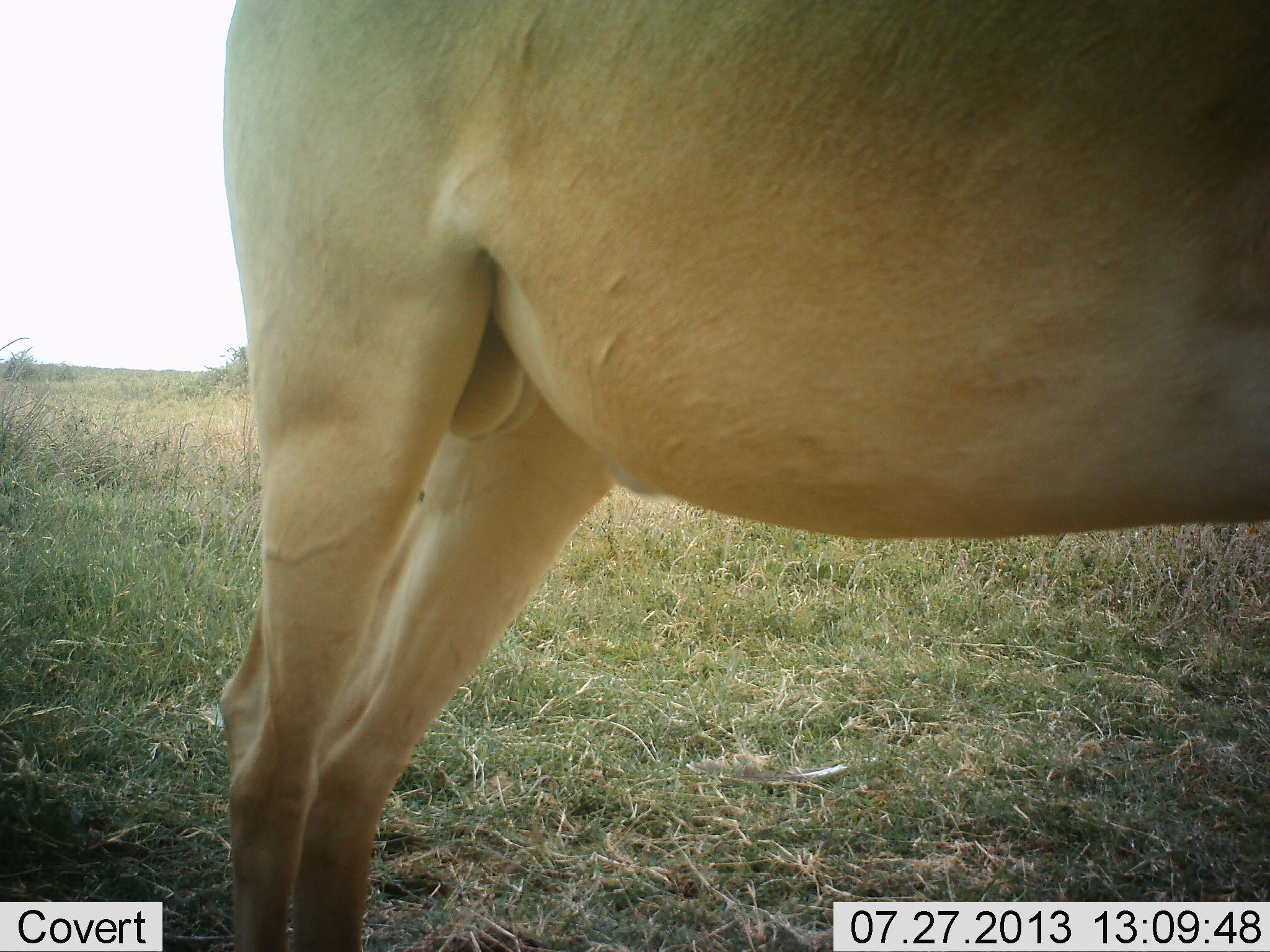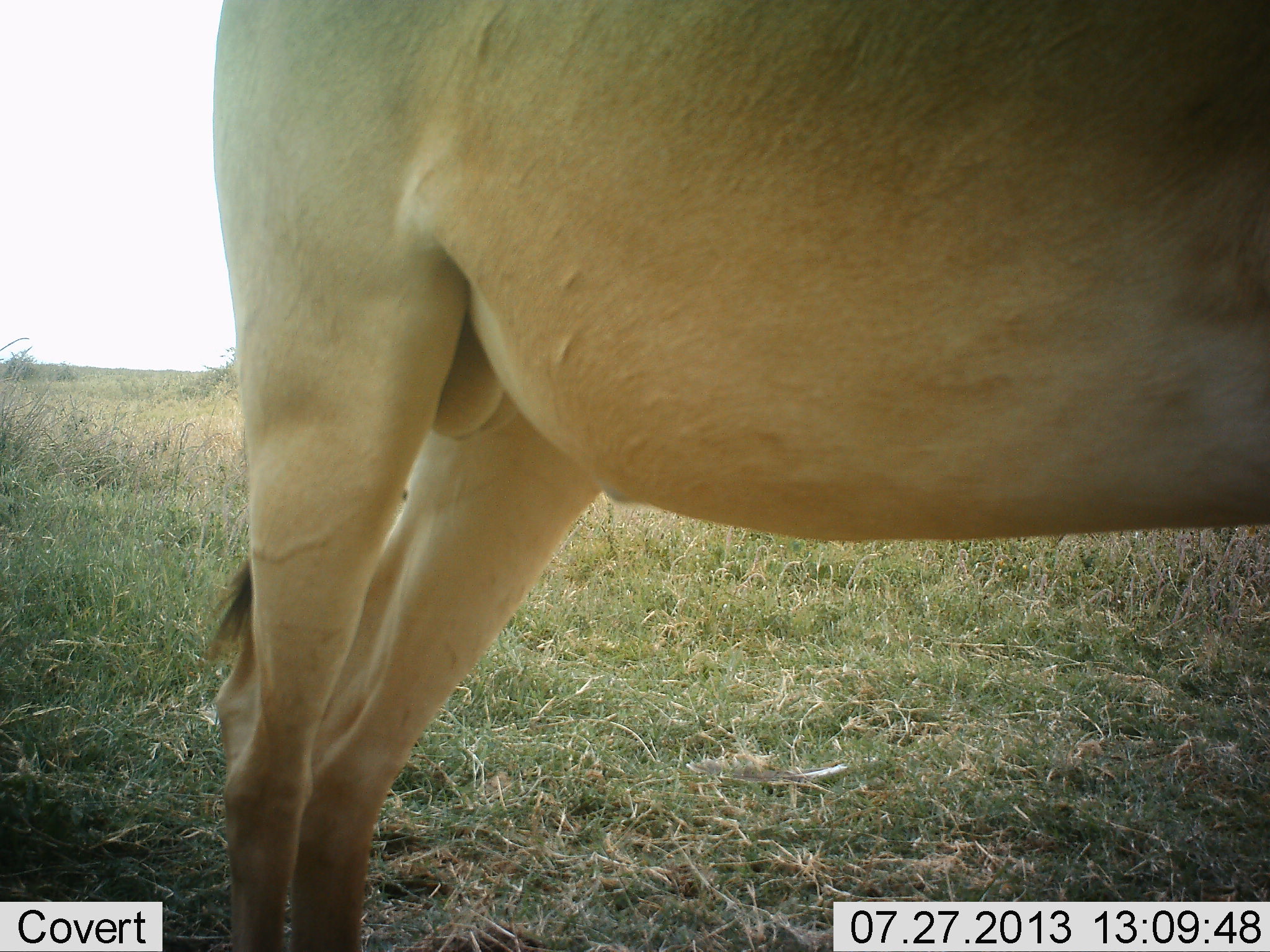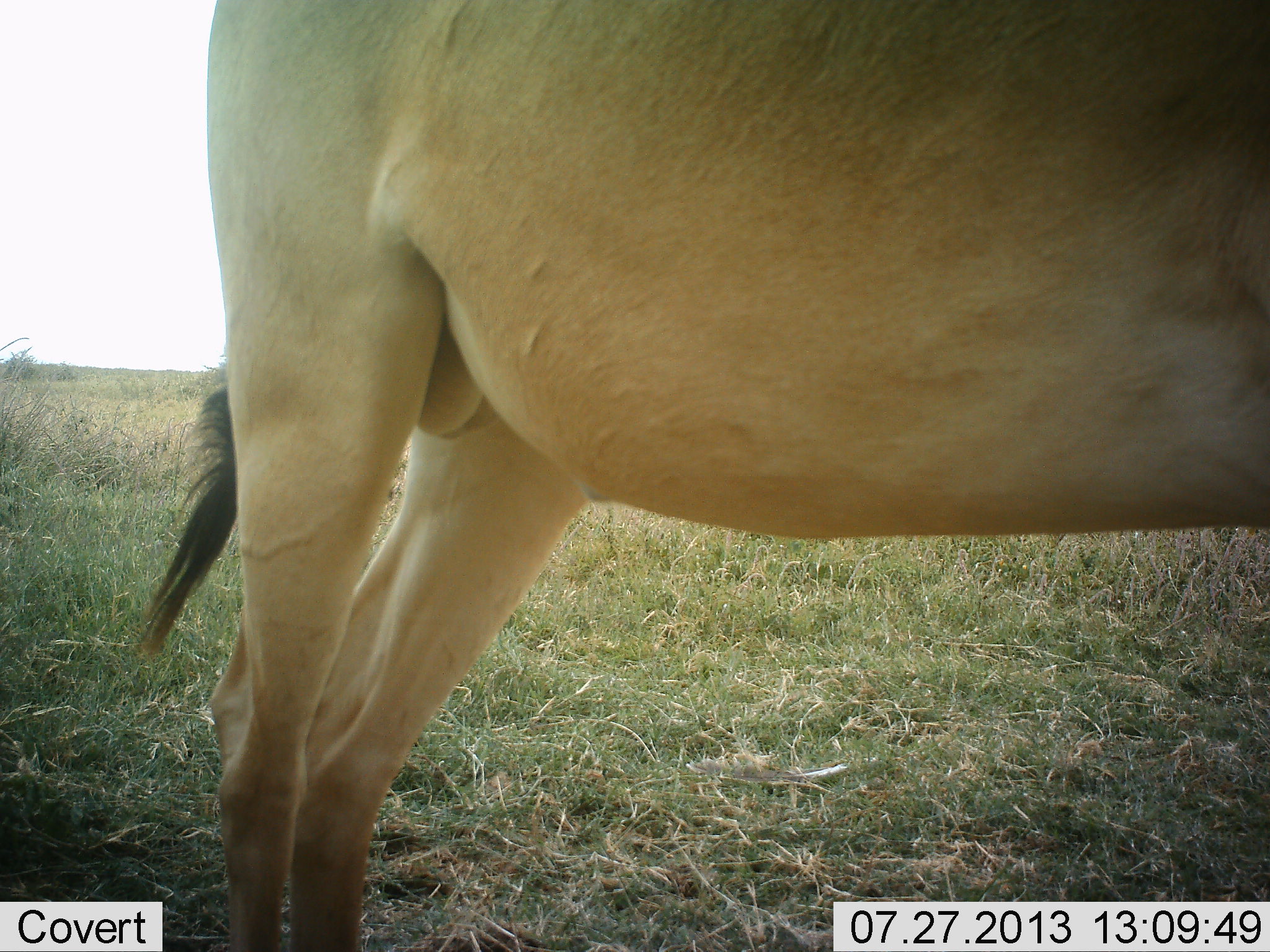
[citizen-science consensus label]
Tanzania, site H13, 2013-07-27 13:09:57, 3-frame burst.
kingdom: Animalia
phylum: Chordata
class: Mammalia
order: Artiodactyla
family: Bovidae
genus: Alcelaphus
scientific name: Alcelaphus buselaphus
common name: hartebeest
Hartebeest (Alcelaphus buselaphus), count 1. Behavior (volunteer vote fractions): standing 100%, resting 0%, moving 0%, interacting 0%. Young present (vote fraction): 0%. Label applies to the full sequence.